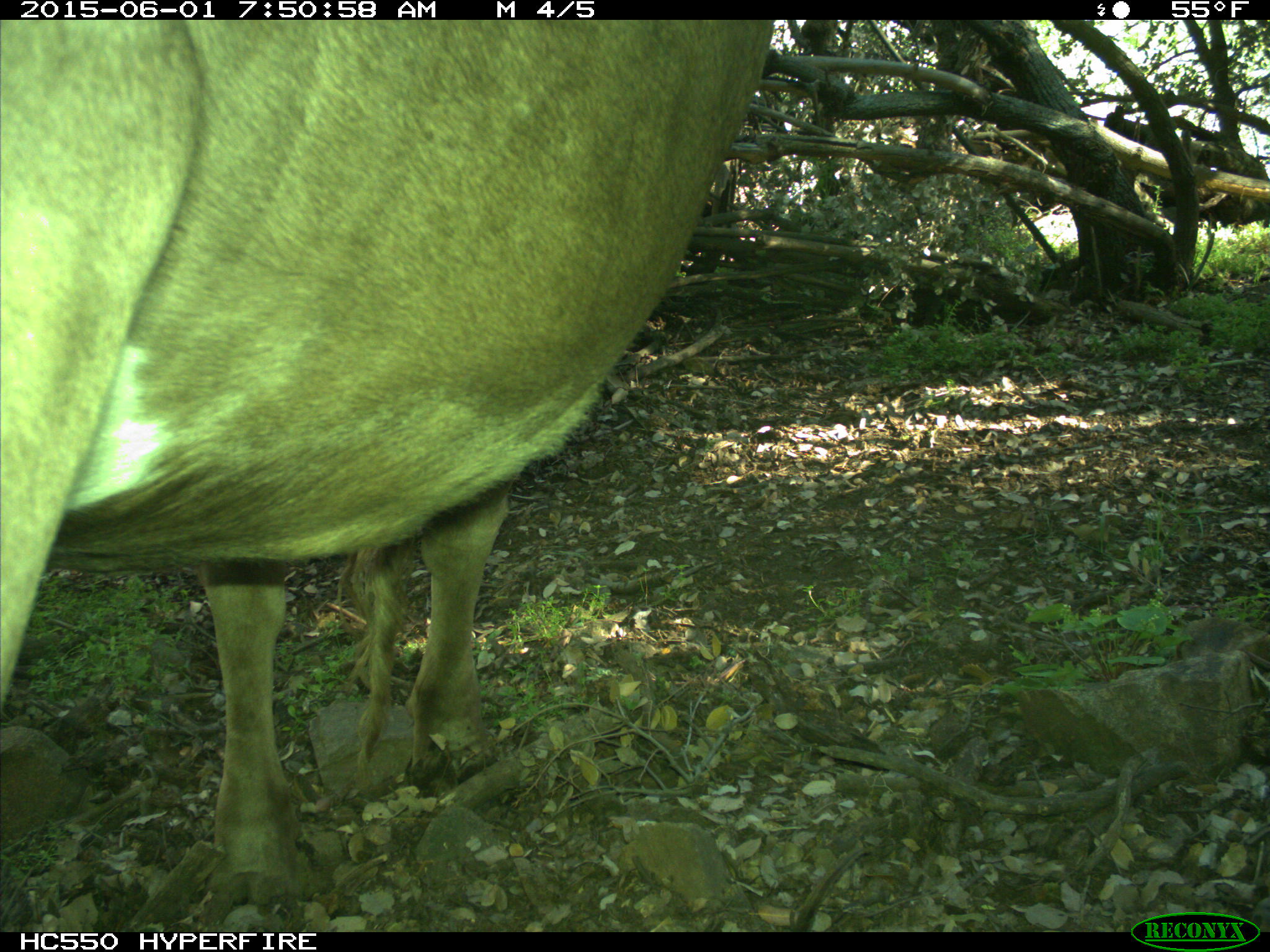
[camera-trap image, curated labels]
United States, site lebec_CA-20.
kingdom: Animalia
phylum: Chordata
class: Mammalia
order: Artiodactyla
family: Bovidae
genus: Bos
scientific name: Bos taurus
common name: domestic cow